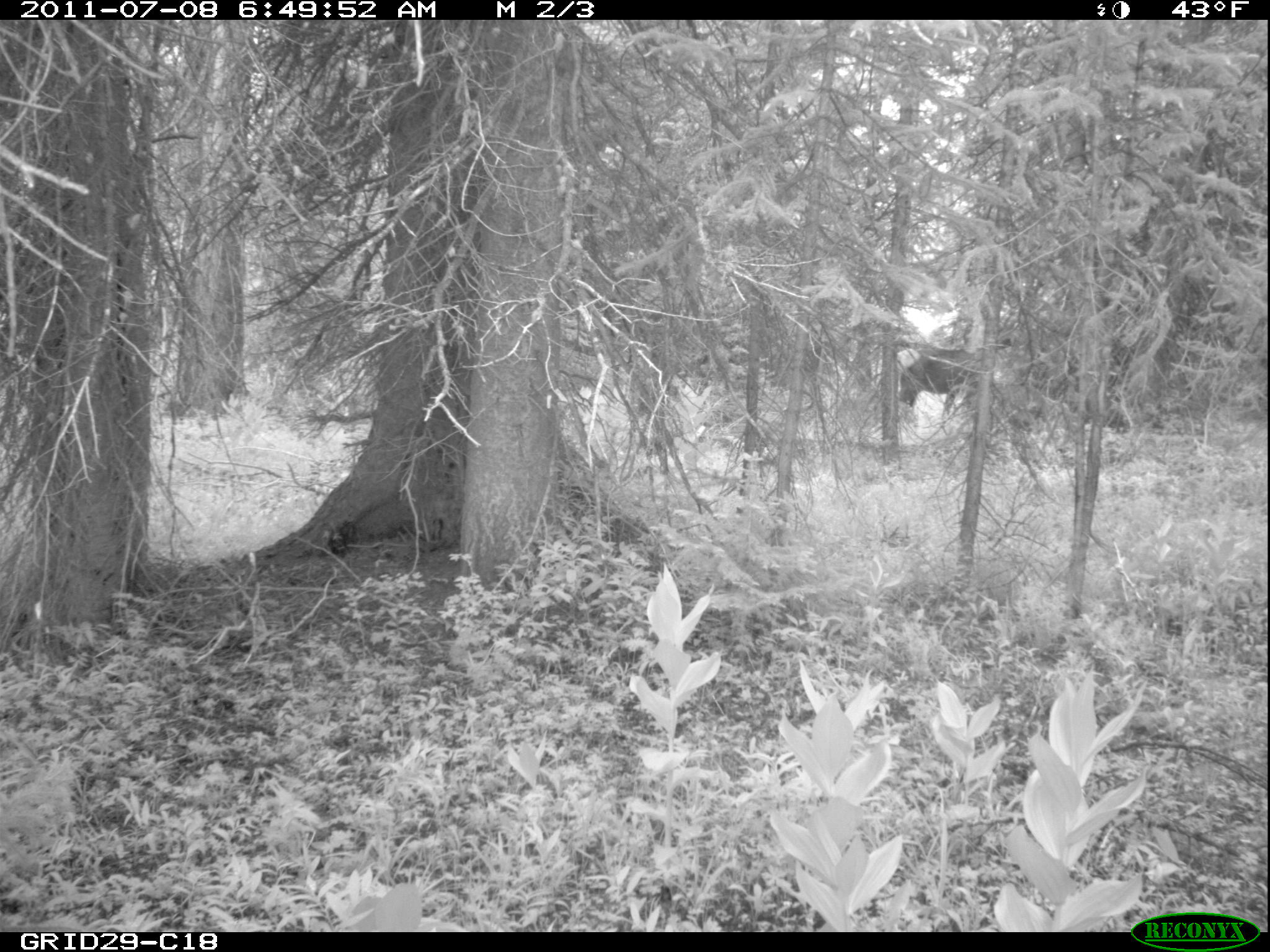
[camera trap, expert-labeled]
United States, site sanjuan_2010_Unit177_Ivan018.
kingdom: Animalia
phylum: Chordata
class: Mammalia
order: Artiodactyla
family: Cervidae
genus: Cervus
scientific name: Cervus elaphus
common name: red deer